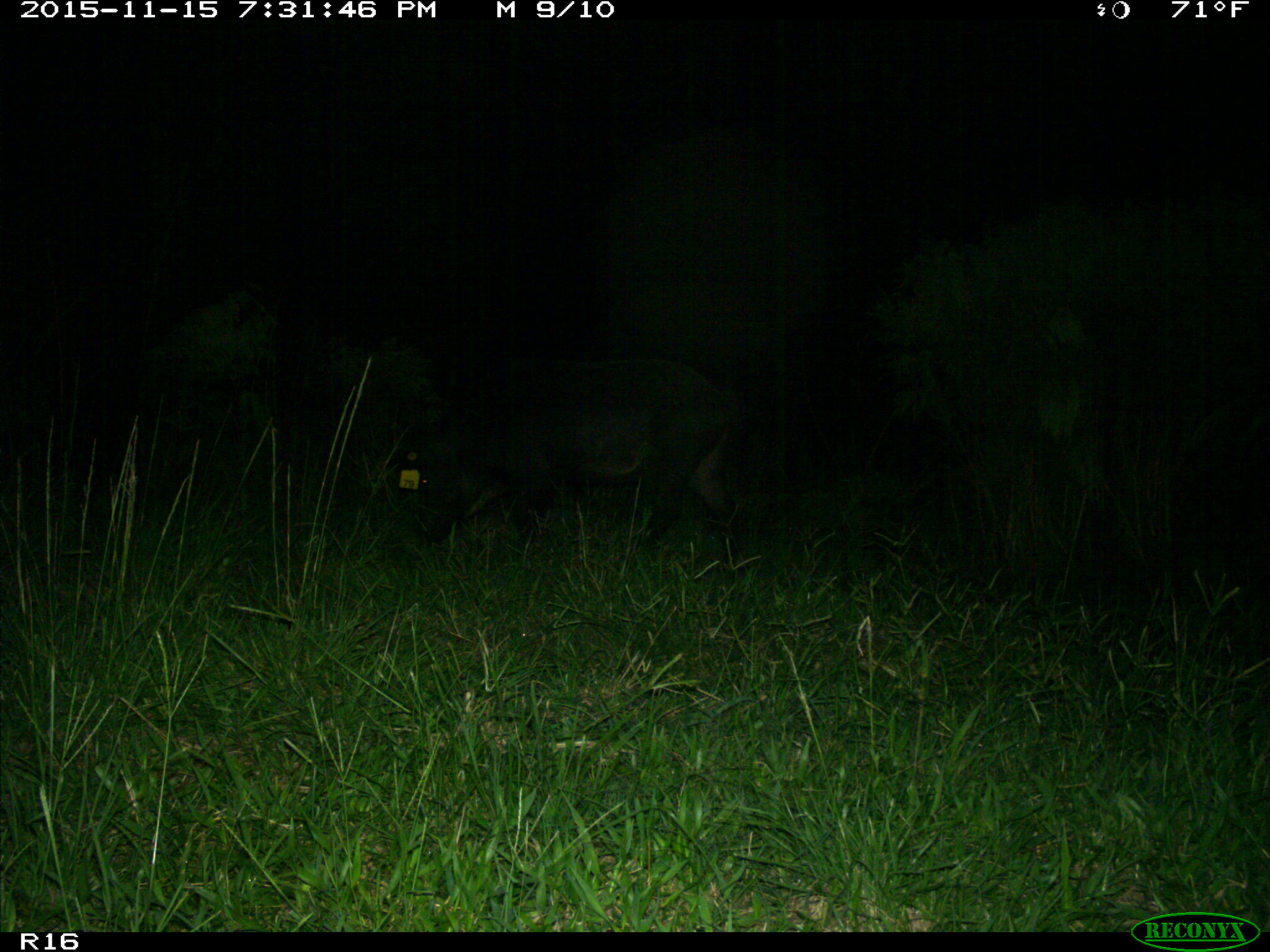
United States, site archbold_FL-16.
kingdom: Animalia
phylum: Chordata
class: Mammalia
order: Artiodactyla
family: Suidae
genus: Sus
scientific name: Sus scrofa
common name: wild boar